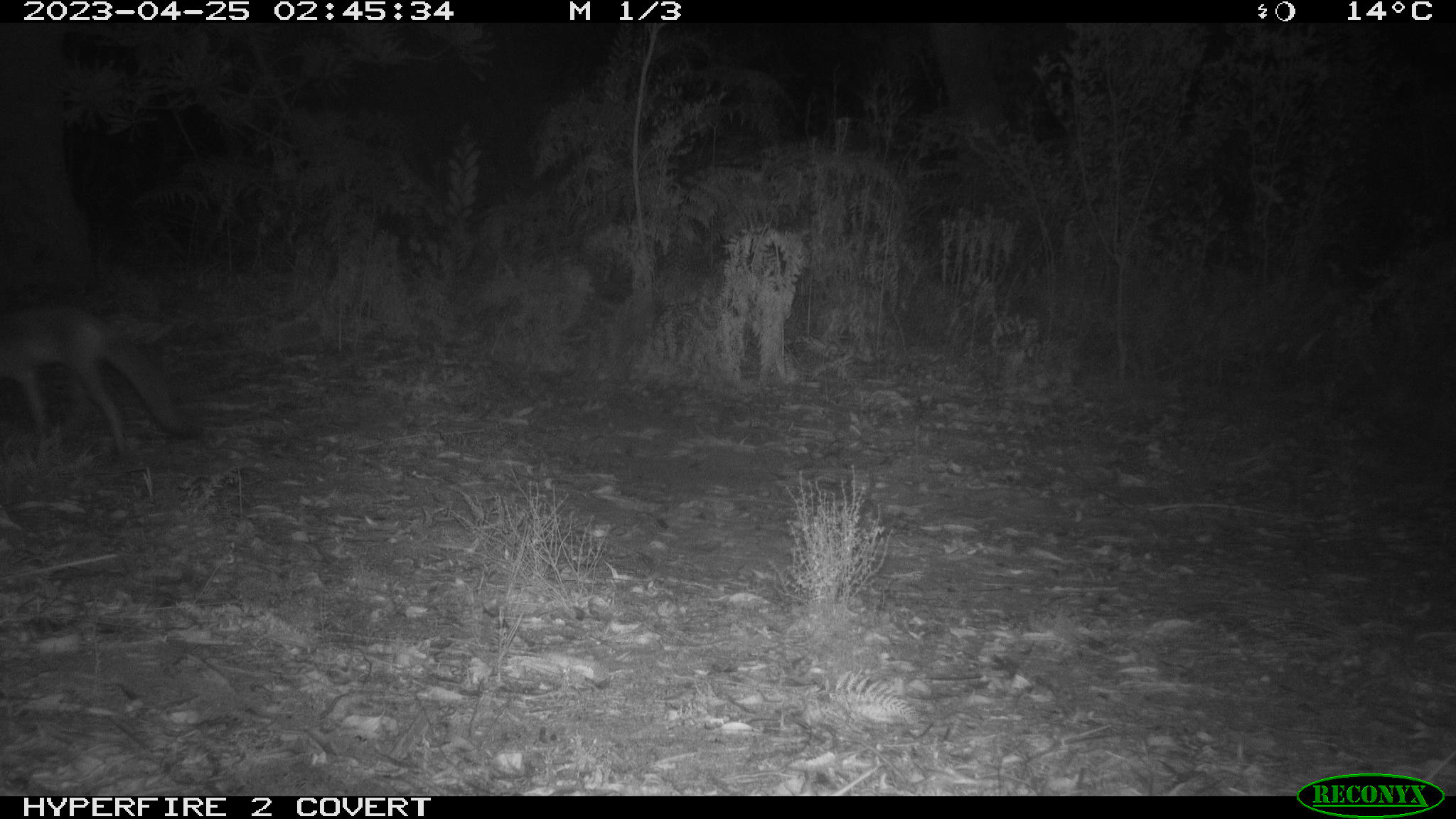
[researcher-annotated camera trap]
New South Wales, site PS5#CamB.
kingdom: Animalia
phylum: Chordata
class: Mammalia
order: Carnivora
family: Canidae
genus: Vulpes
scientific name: Vulpes vulpes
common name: red fox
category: fox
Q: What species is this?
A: Fox (red fox) (Vulpes vulpes).